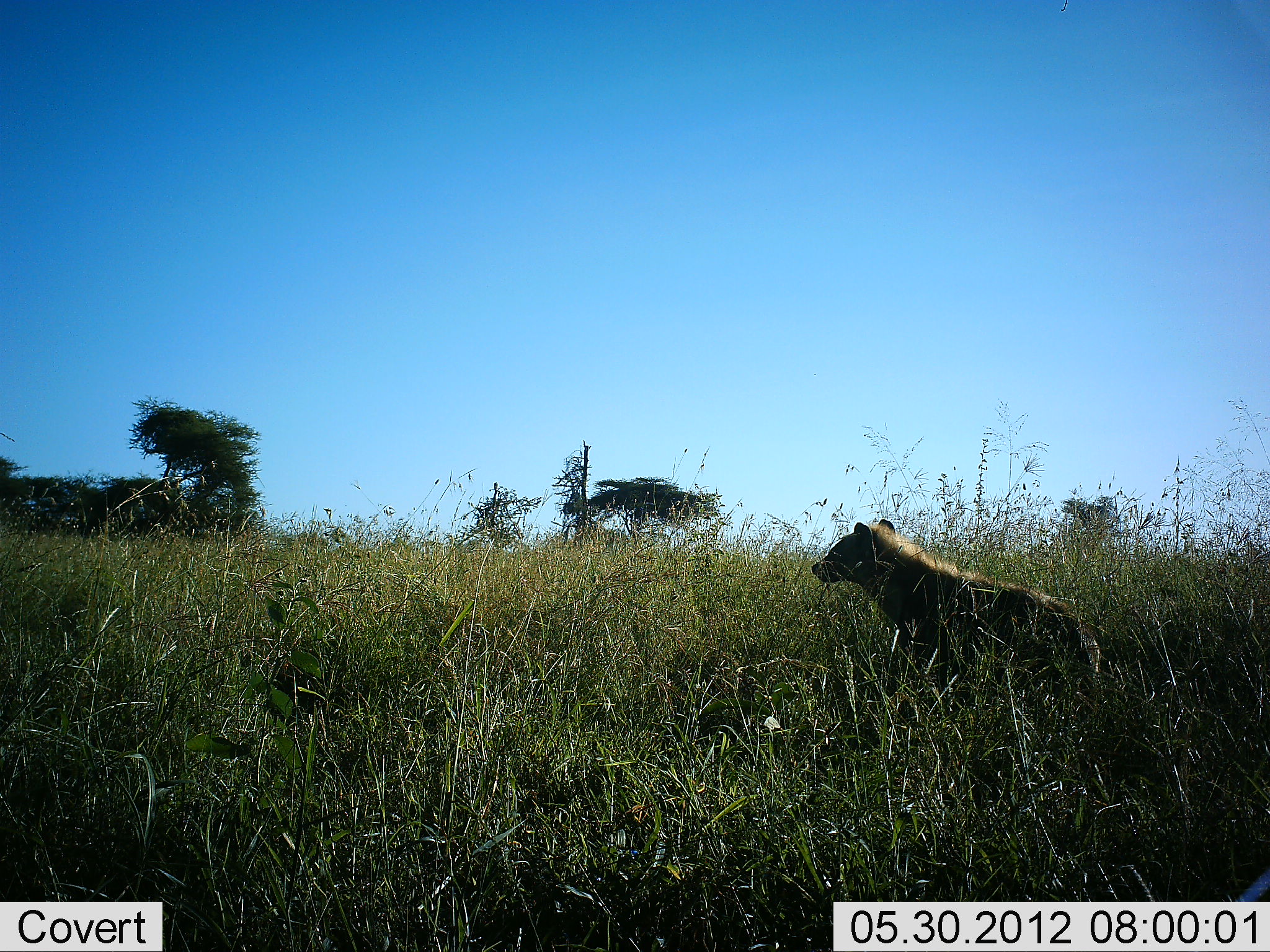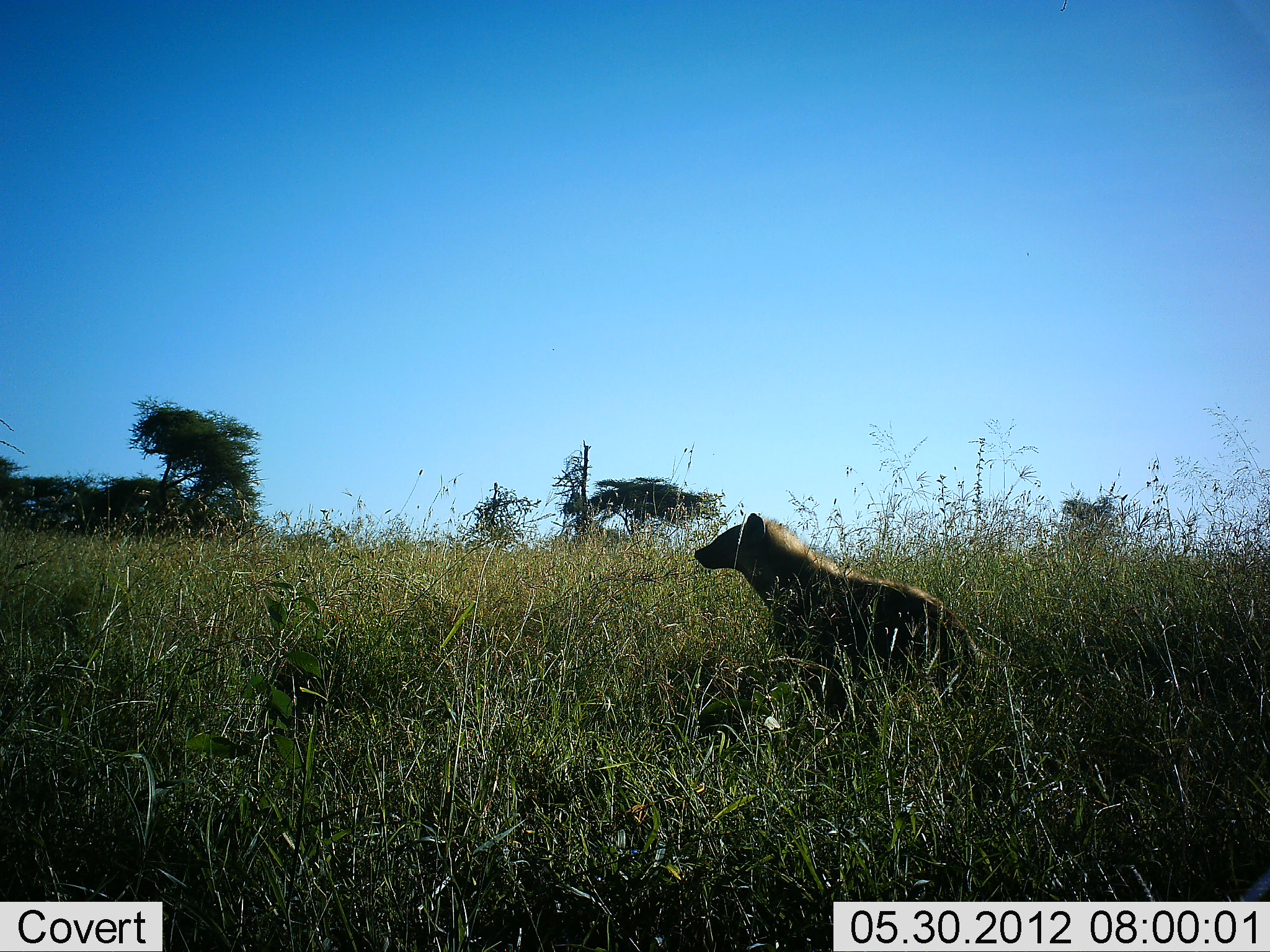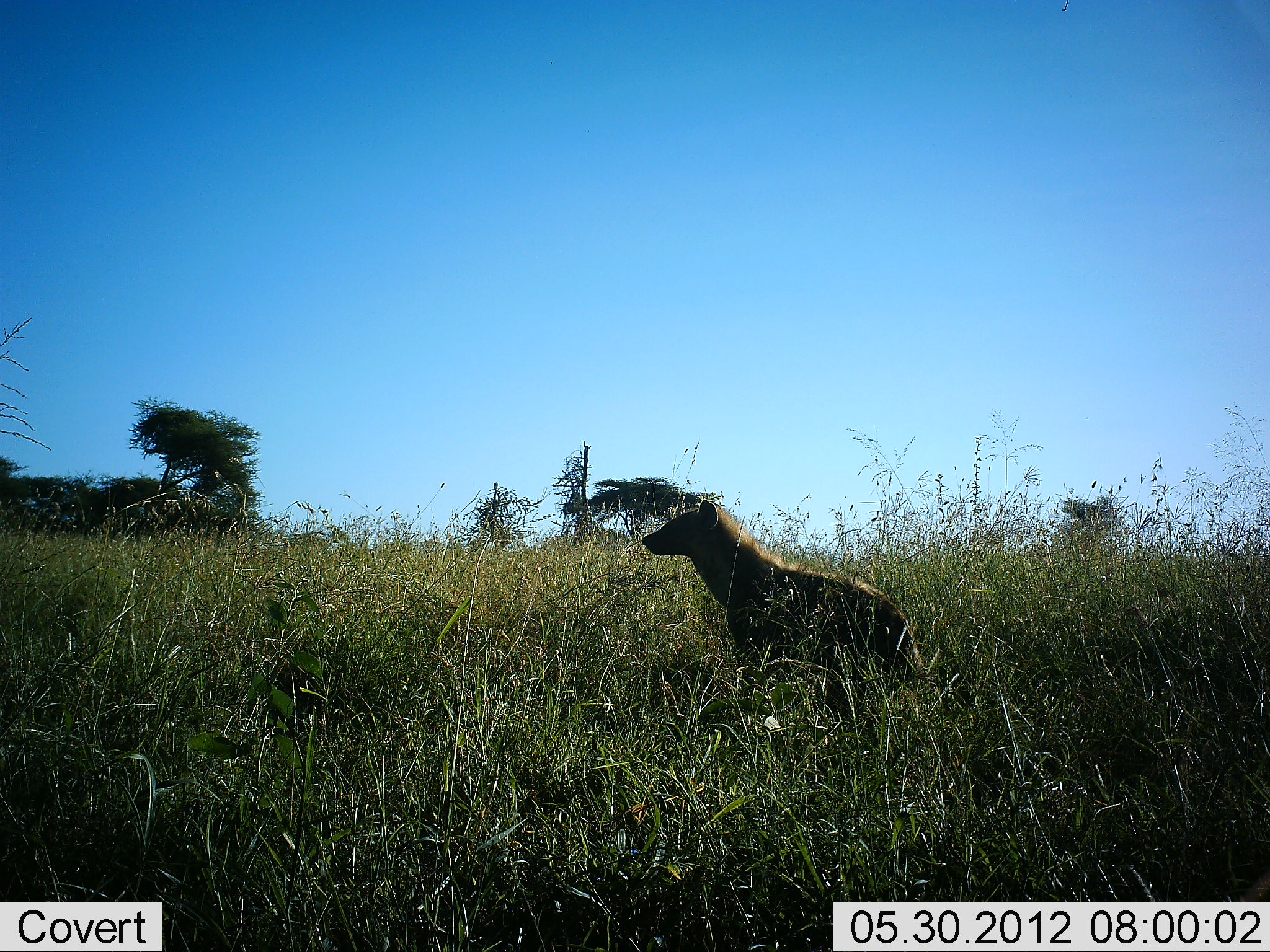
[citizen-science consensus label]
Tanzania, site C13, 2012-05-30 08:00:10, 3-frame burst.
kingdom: Animalia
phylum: Chordata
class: Mammalia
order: Carnivora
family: Hyaenidae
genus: Crocuta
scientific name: Crocuta crocuta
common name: spotted hyena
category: hyenaspotted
Hyenaspotted (spotted hyena) (Crocuta crocuta), count 1. Behavior (volunteer vote fractions): standing 9%, resting 0%, moving 91%, interacting 0%. Young present (vote fraction): 0%. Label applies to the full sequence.